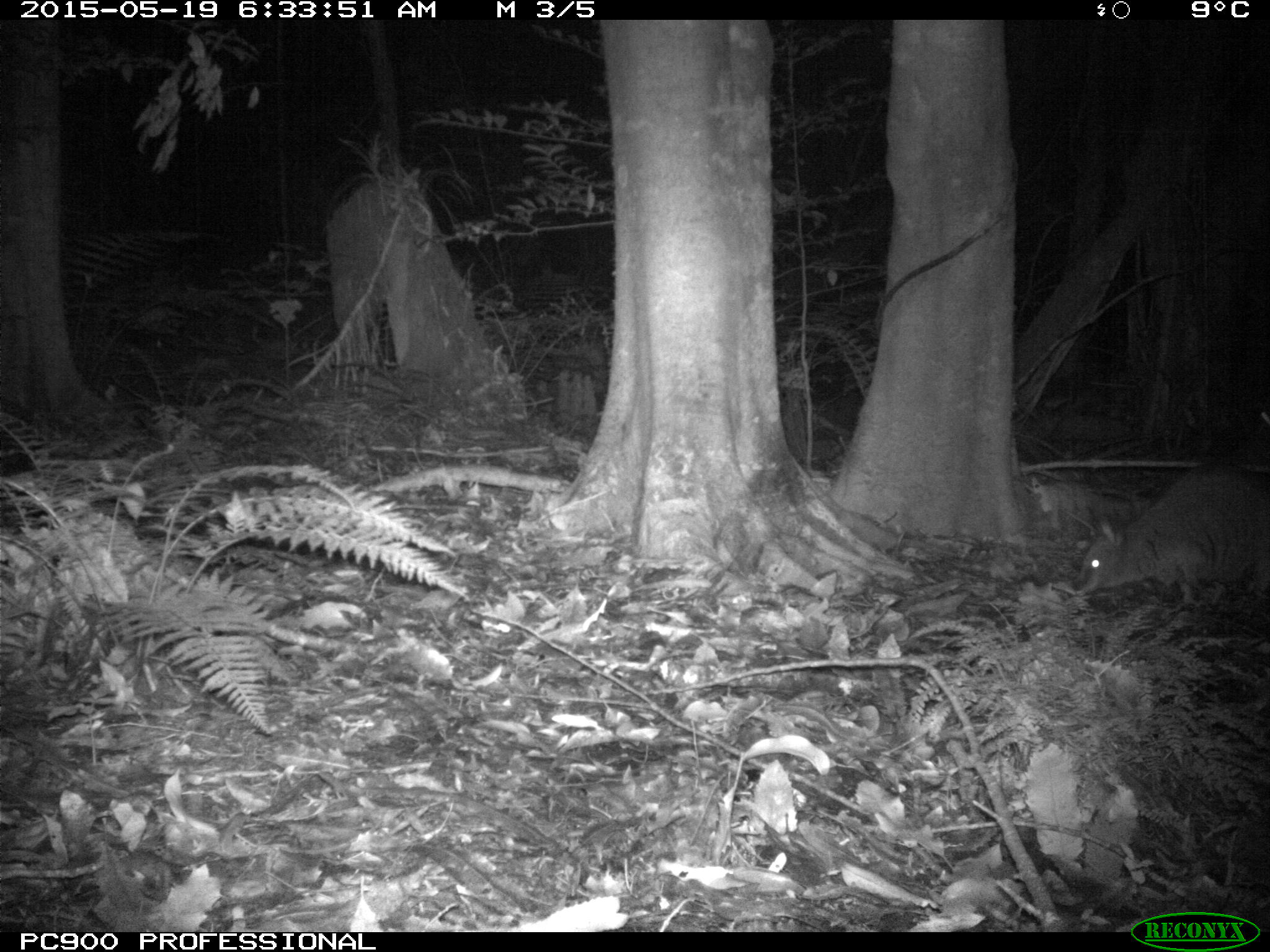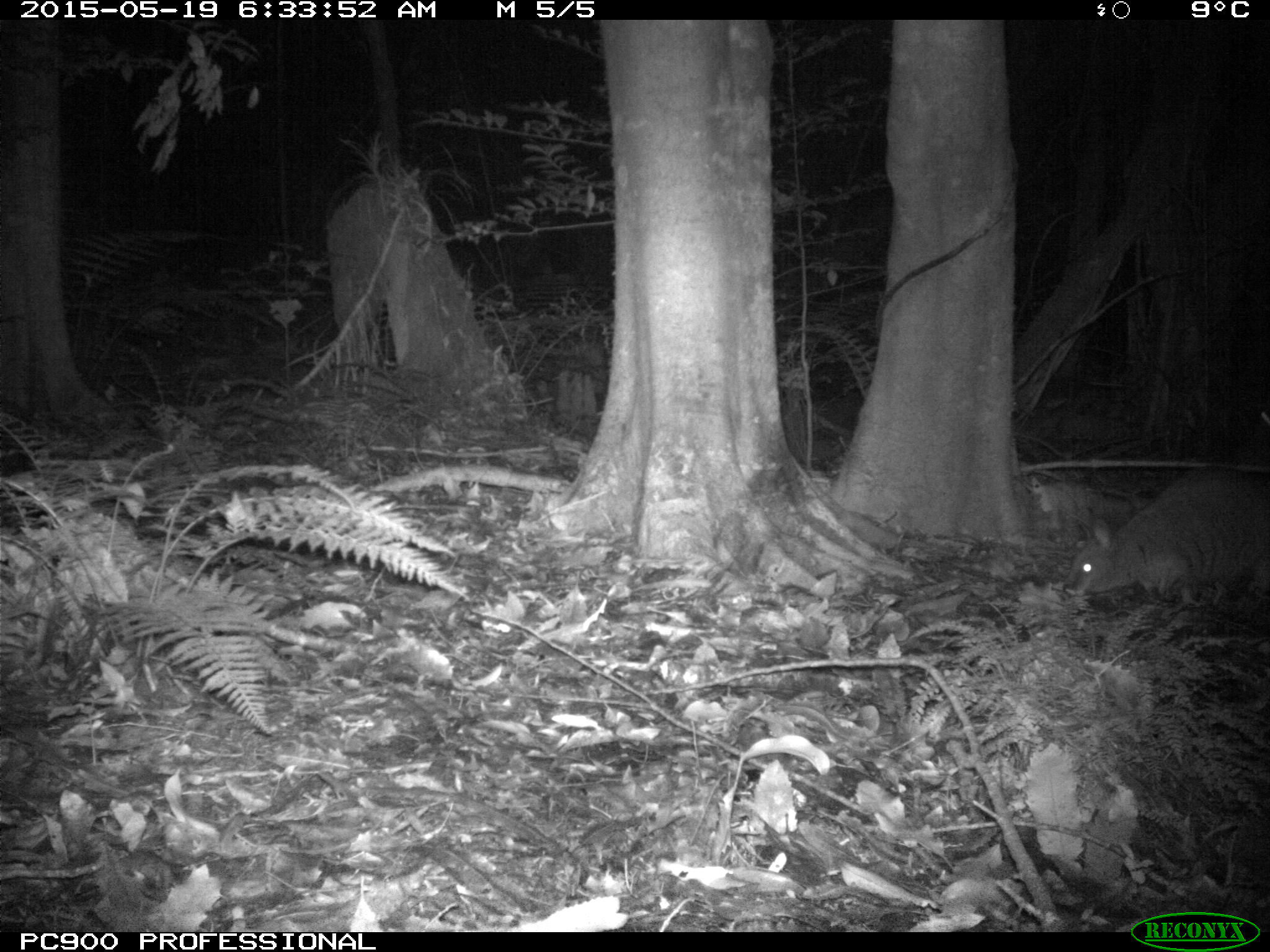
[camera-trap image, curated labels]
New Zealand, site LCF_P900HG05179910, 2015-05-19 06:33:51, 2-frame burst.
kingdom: Animalia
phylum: Chordata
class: Mammalia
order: Diprotodontia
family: Macropodidae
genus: Notamacropus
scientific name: Notamacropus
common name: wallaby